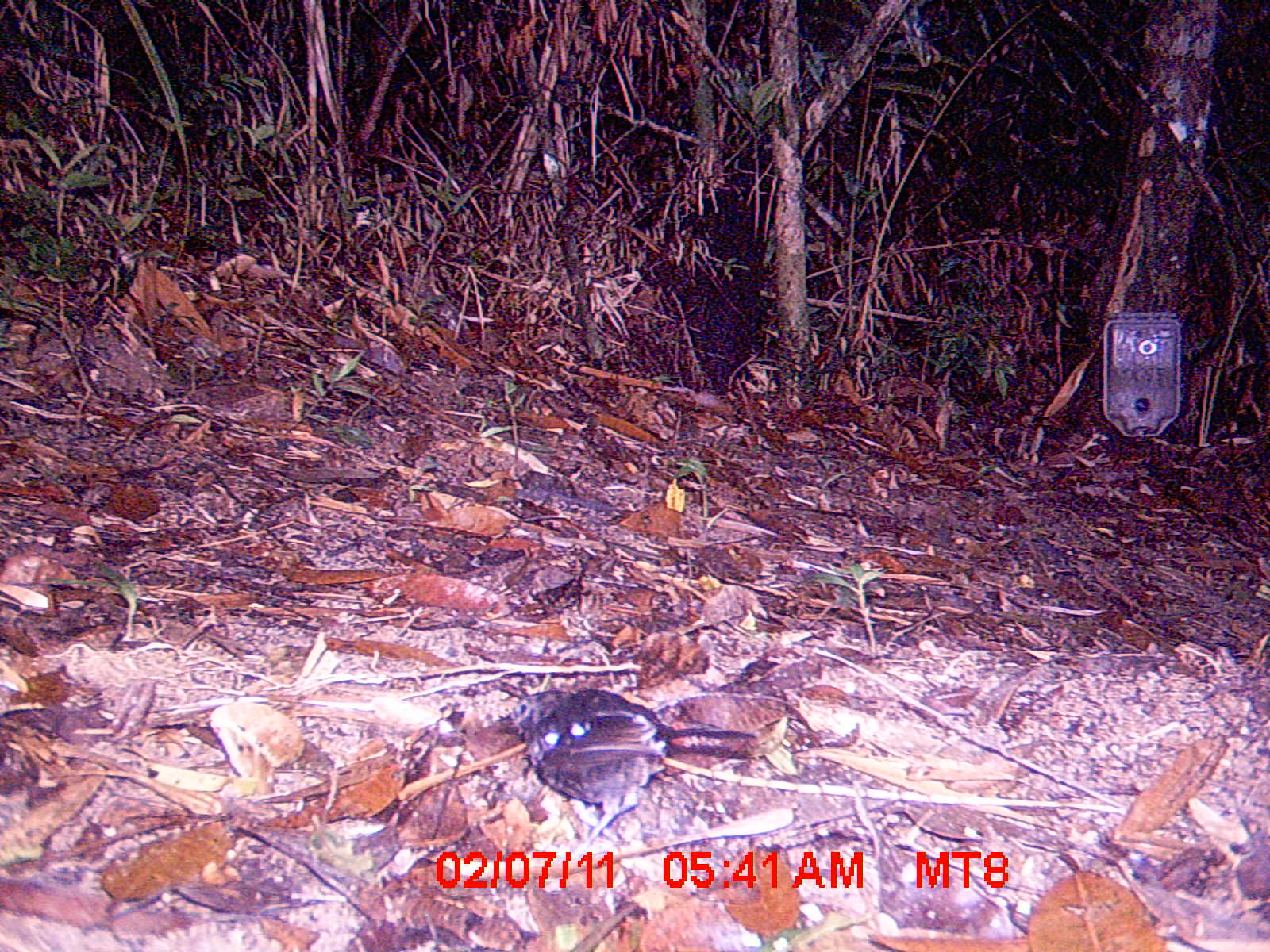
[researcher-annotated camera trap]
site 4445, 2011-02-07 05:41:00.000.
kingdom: Animalia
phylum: Chordata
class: Aves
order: Passeriformes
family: Muscicapidae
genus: Copsychus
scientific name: Copsychus albospecularis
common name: madagascan magpie-robin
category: cospsychus albospecularis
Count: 1.